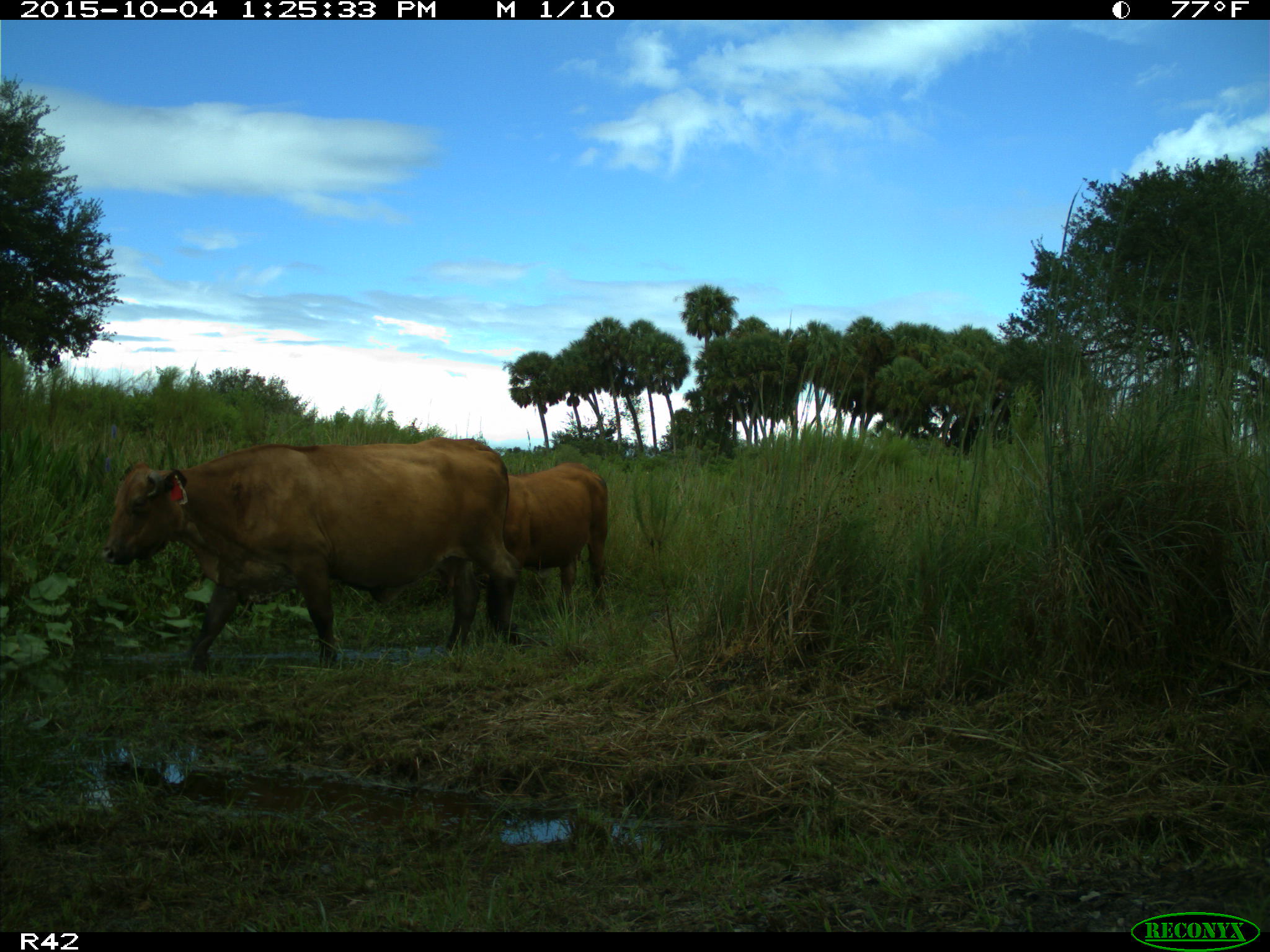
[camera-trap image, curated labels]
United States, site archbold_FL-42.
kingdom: Animalia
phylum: Chordata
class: Mammalia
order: Artiodactyla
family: Bovidae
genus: Bos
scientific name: Bos taurus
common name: domestic cow